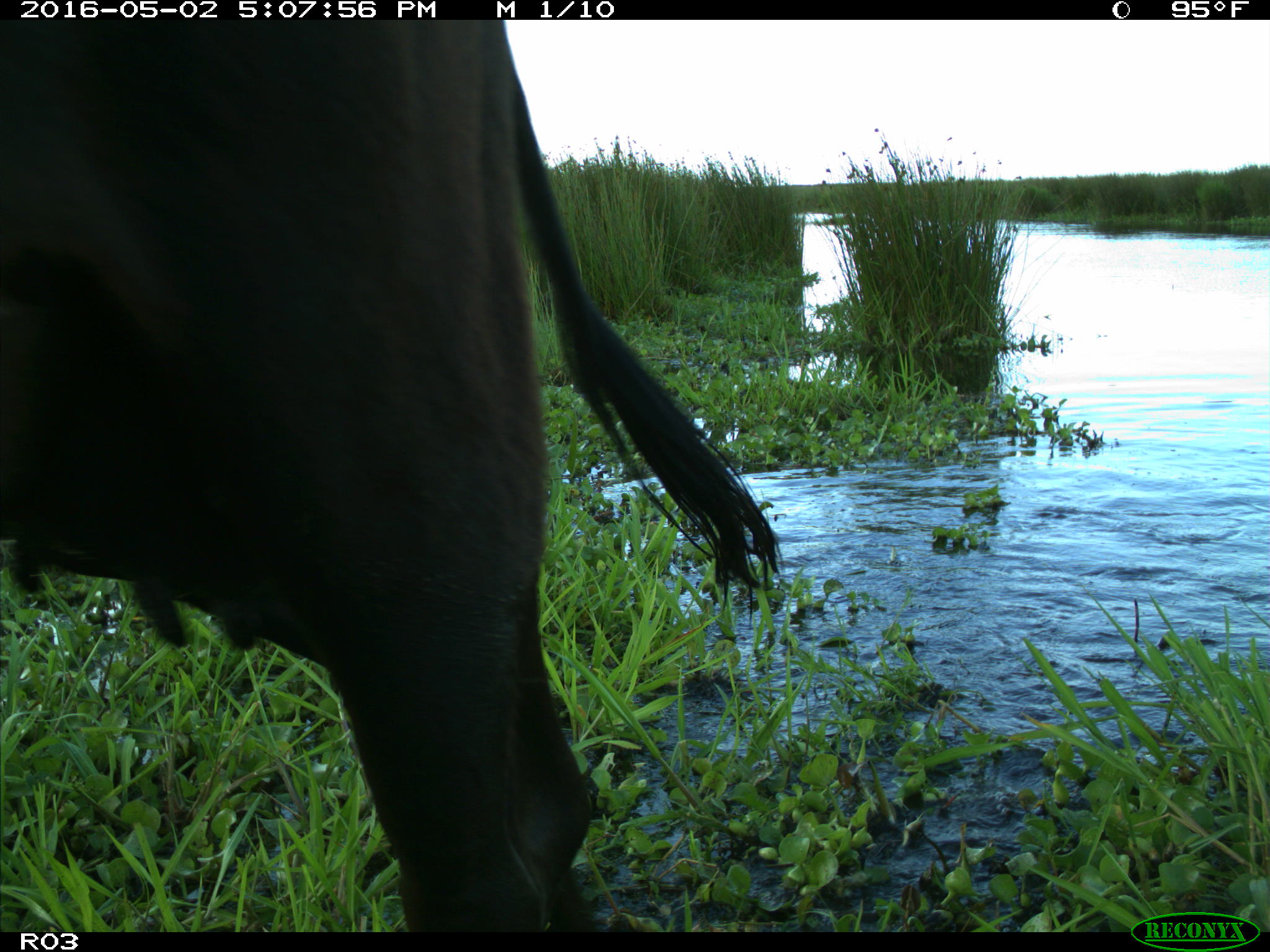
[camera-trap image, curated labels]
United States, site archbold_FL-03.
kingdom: Animalia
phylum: Chordata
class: Mammalia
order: Artiodactyla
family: Bovidae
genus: Bos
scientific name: Bos taurus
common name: domestic cow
Bos taurus (domestic cow).